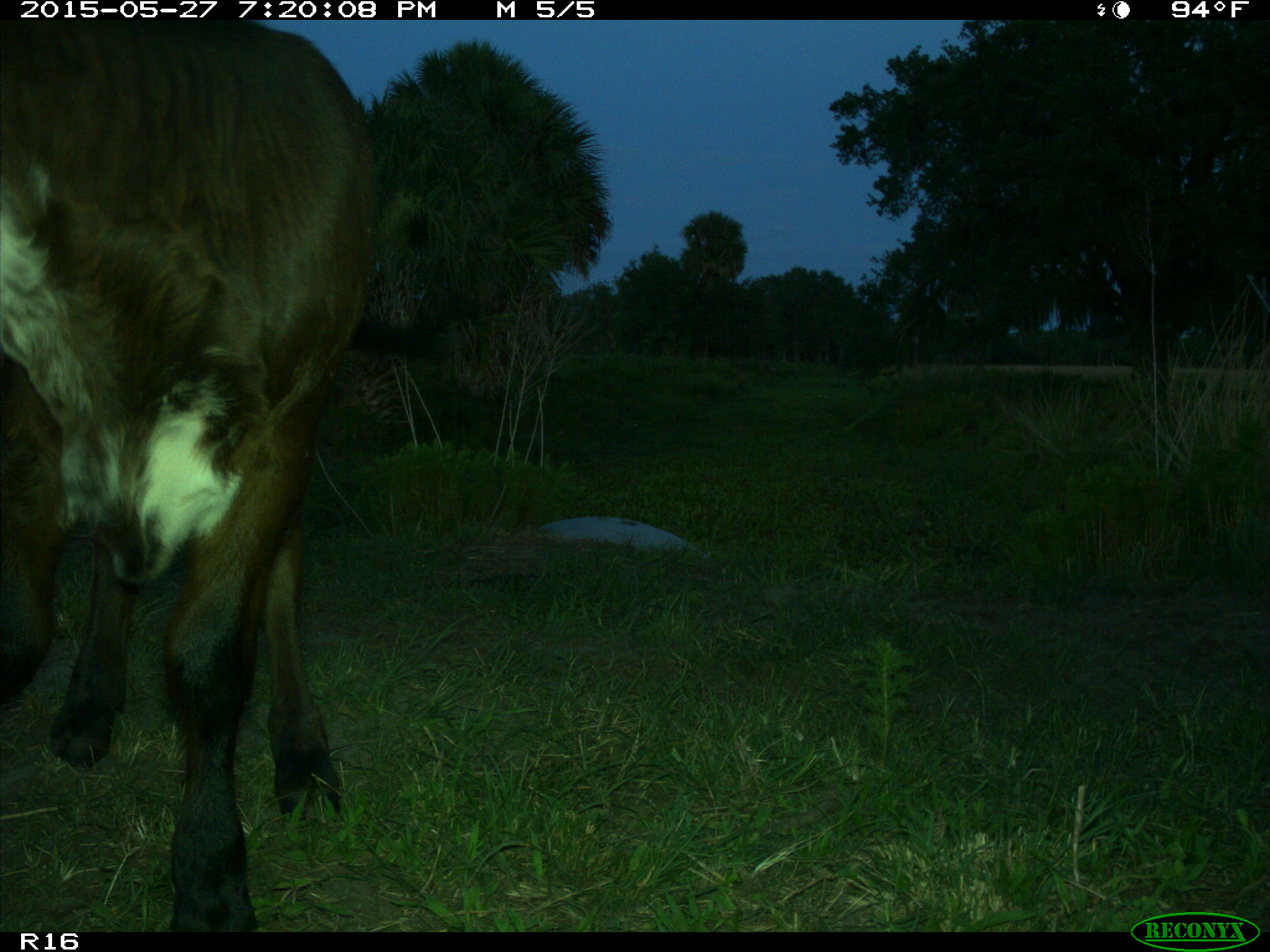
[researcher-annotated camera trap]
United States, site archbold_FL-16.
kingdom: Animalia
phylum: Chordata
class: Mammalia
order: Artiodactyla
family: Bovidae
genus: Bos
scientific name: Bos taurus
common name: domestic cow